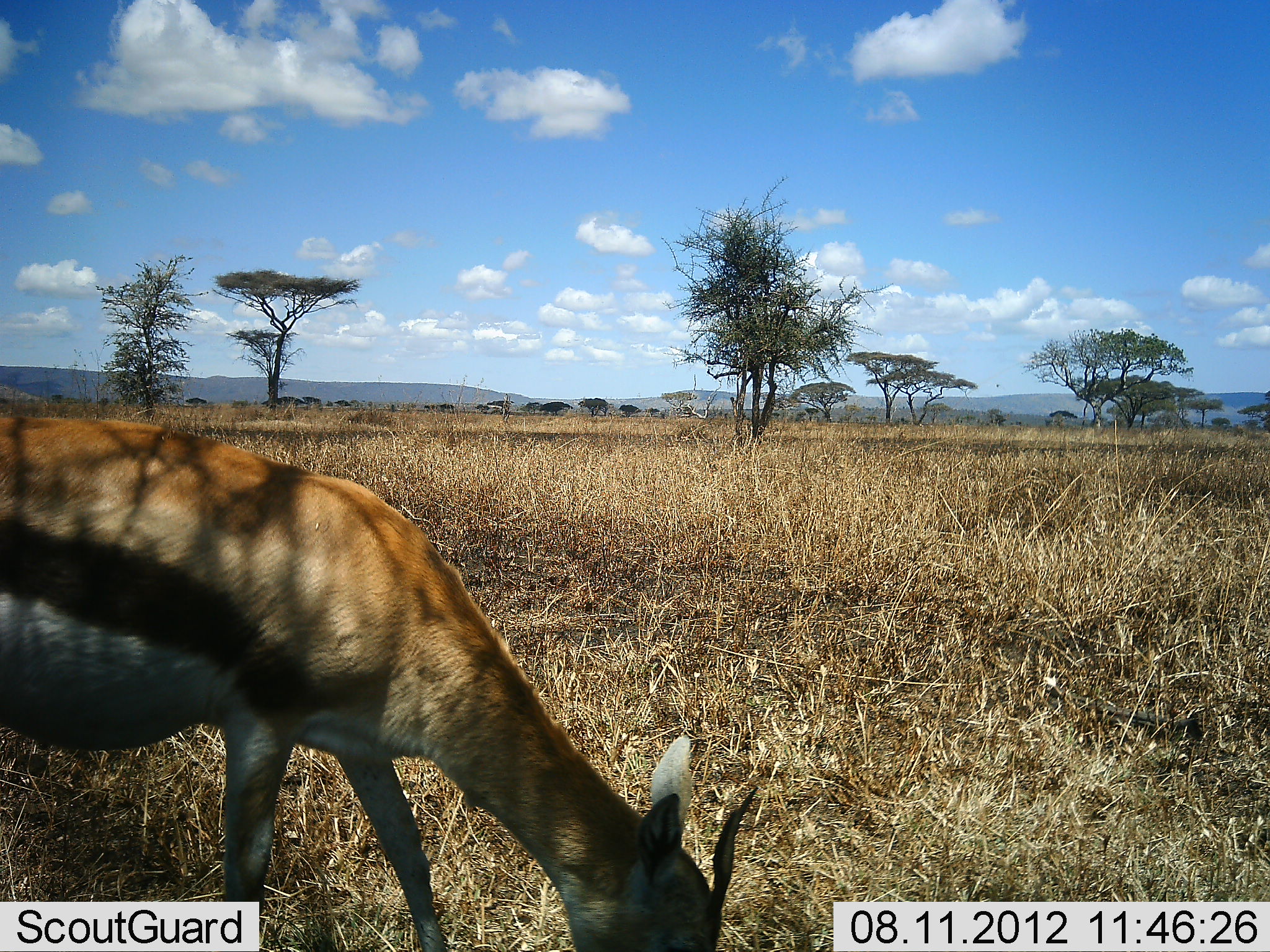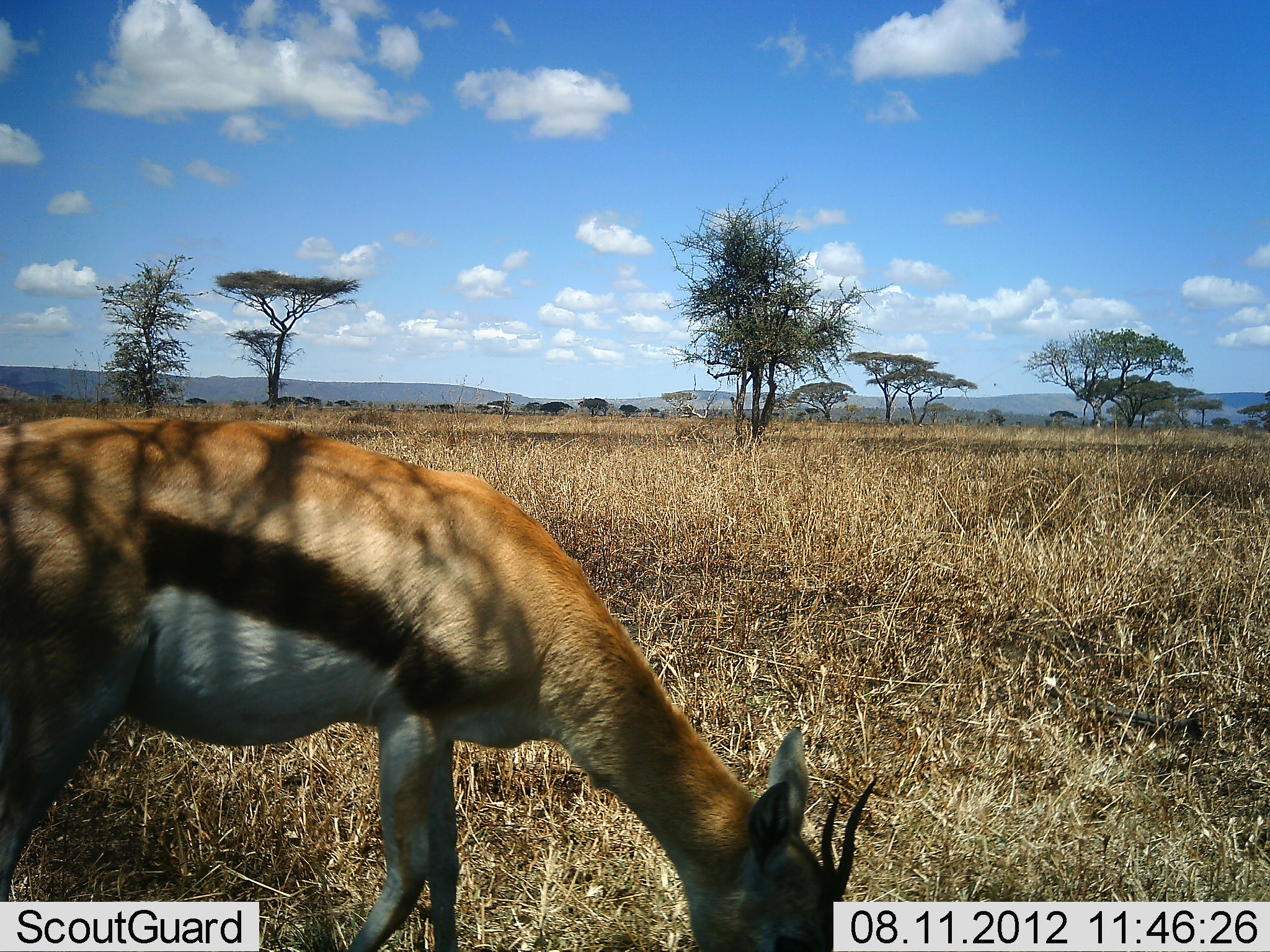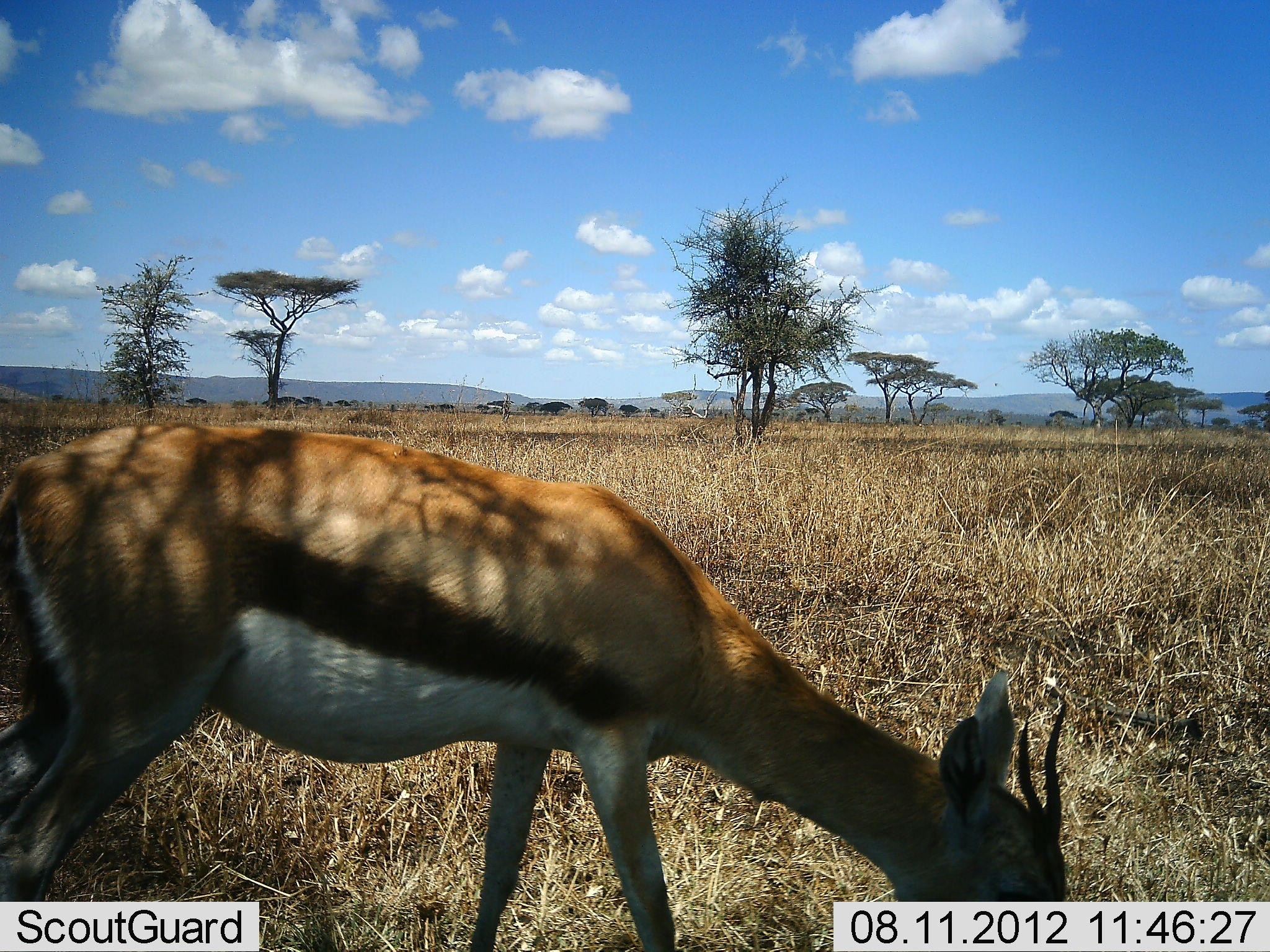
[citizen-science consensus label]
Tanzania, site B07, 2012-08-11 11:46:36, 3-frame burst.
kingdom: Animalia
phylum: Chordata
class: Mammalia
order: Artiodactyla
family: Bovidae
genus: Eudorcas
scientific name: Eudorcas thomsonii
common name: thomson's gazelle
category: gazellethomsons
Gazellethomsons (thomson's gazelle) (Eudorcas thomsonii), count 1. Behavior (volunteer vote fractions): standing 20%, resting 0%, moving 10%, interacting 0%. Young present (vote fraction): 0%. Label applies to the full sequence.